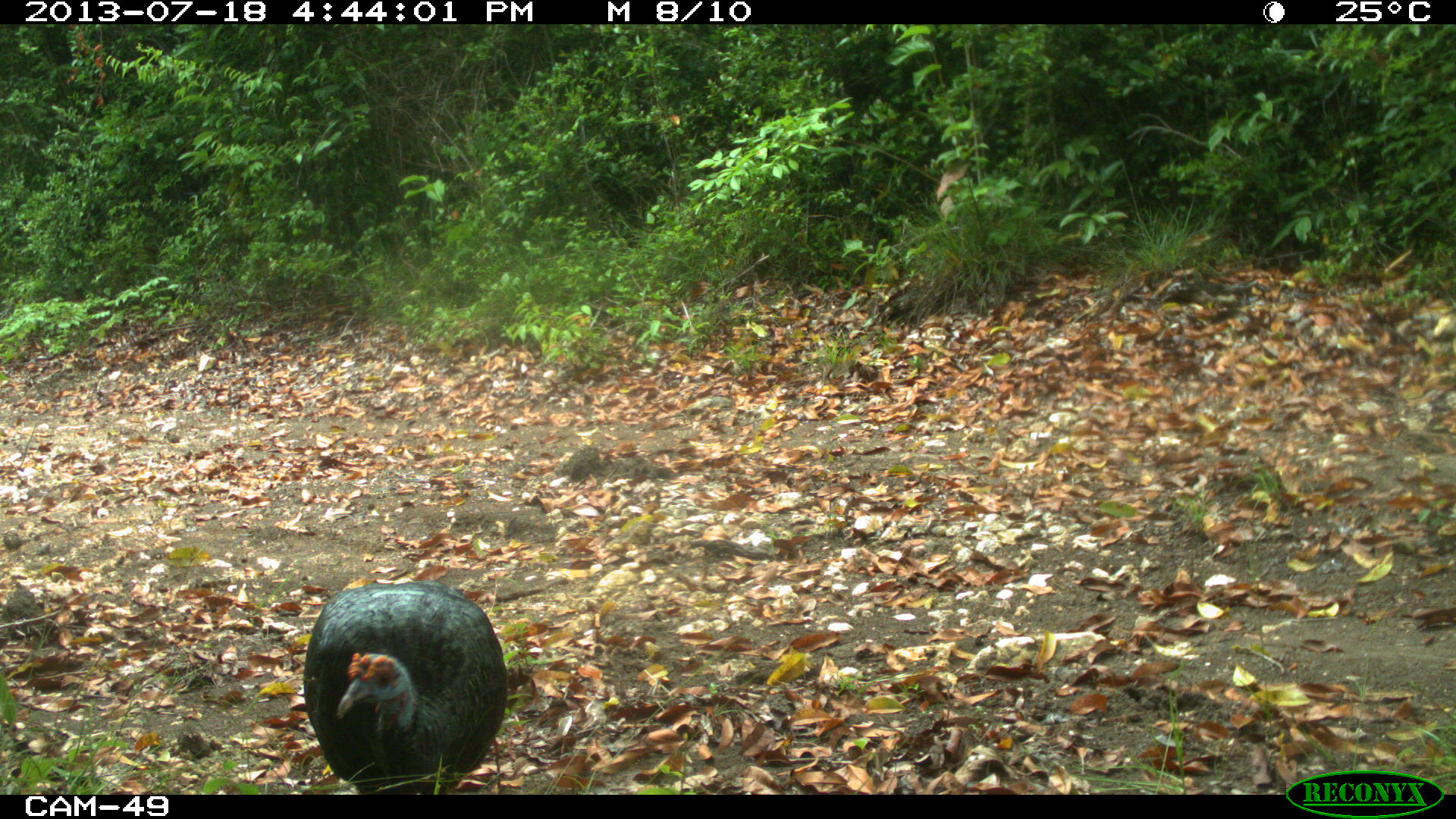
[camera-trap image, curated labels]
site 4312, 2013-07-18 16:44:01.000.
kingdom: Animalia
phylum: Chordata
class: Aves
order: Galliformes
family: Phasianidae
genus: Meleagris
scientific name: Meleagris ocellata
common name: ocellated turkey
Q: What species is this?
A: Meleagris ocellata (ocellated turkey).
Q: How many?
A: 1.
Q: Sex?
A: Male.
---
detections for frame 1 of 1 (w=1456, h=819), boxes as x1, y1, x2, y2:
meleagris ocellata: 302, 580, 507, 793